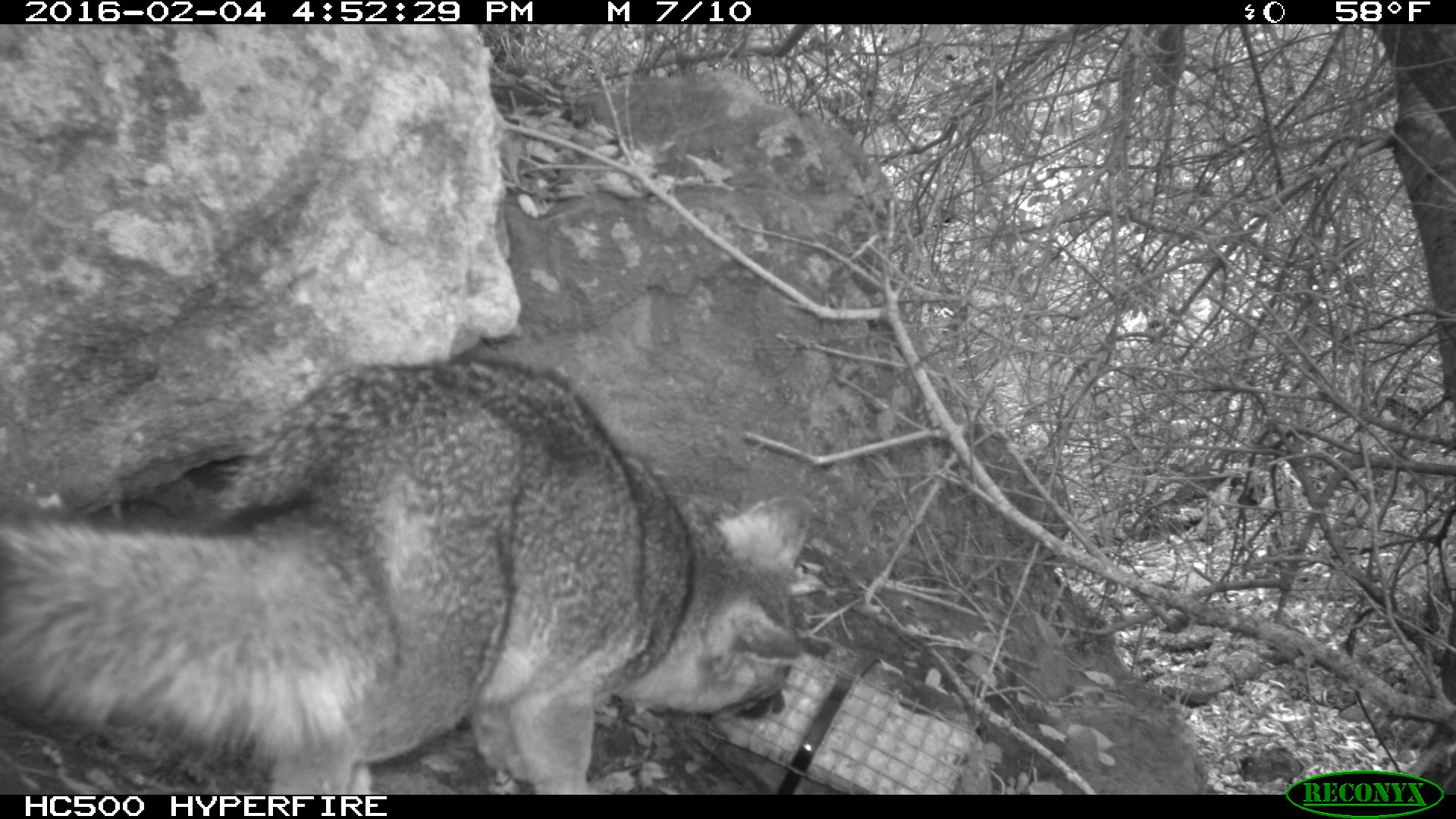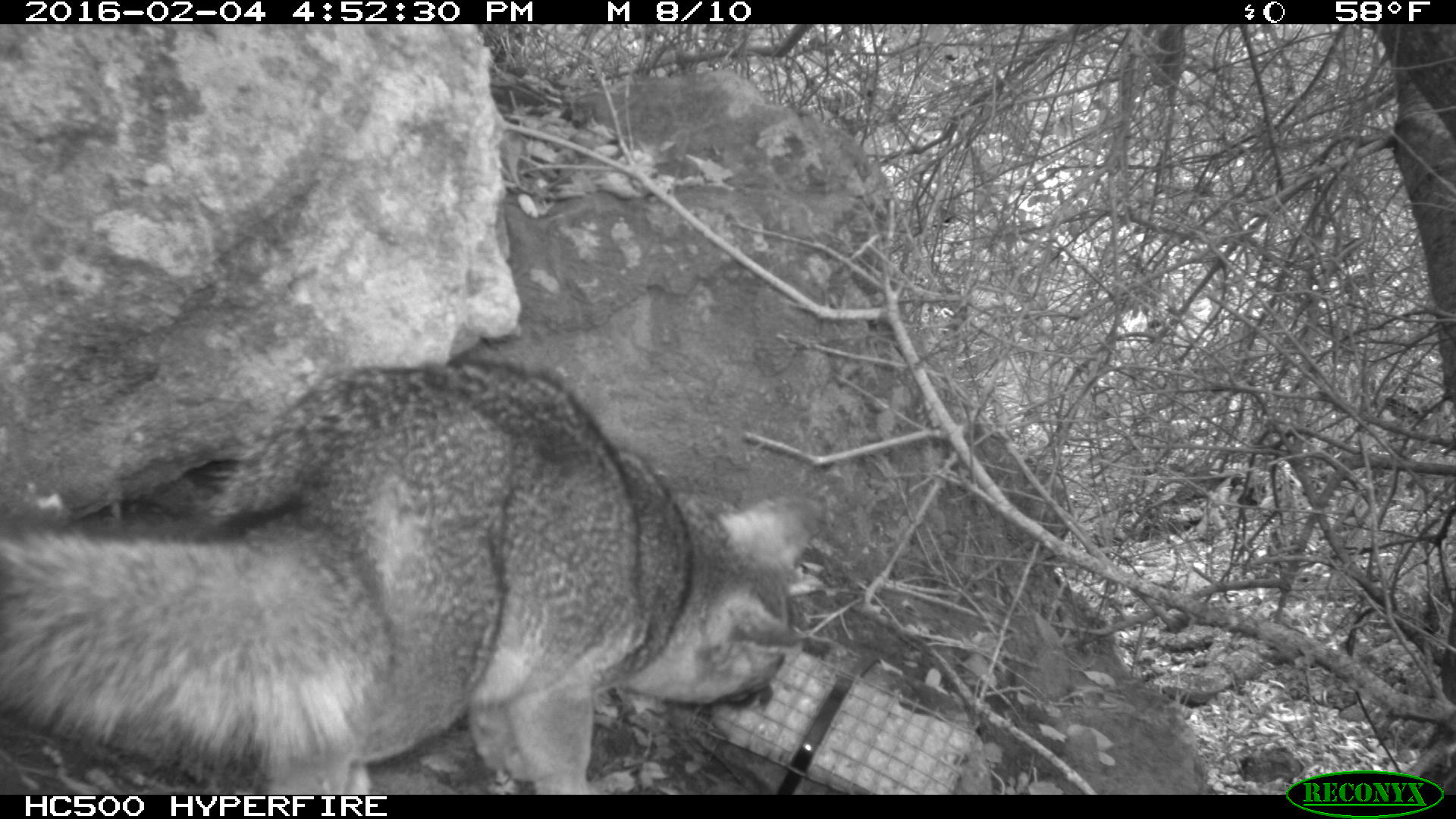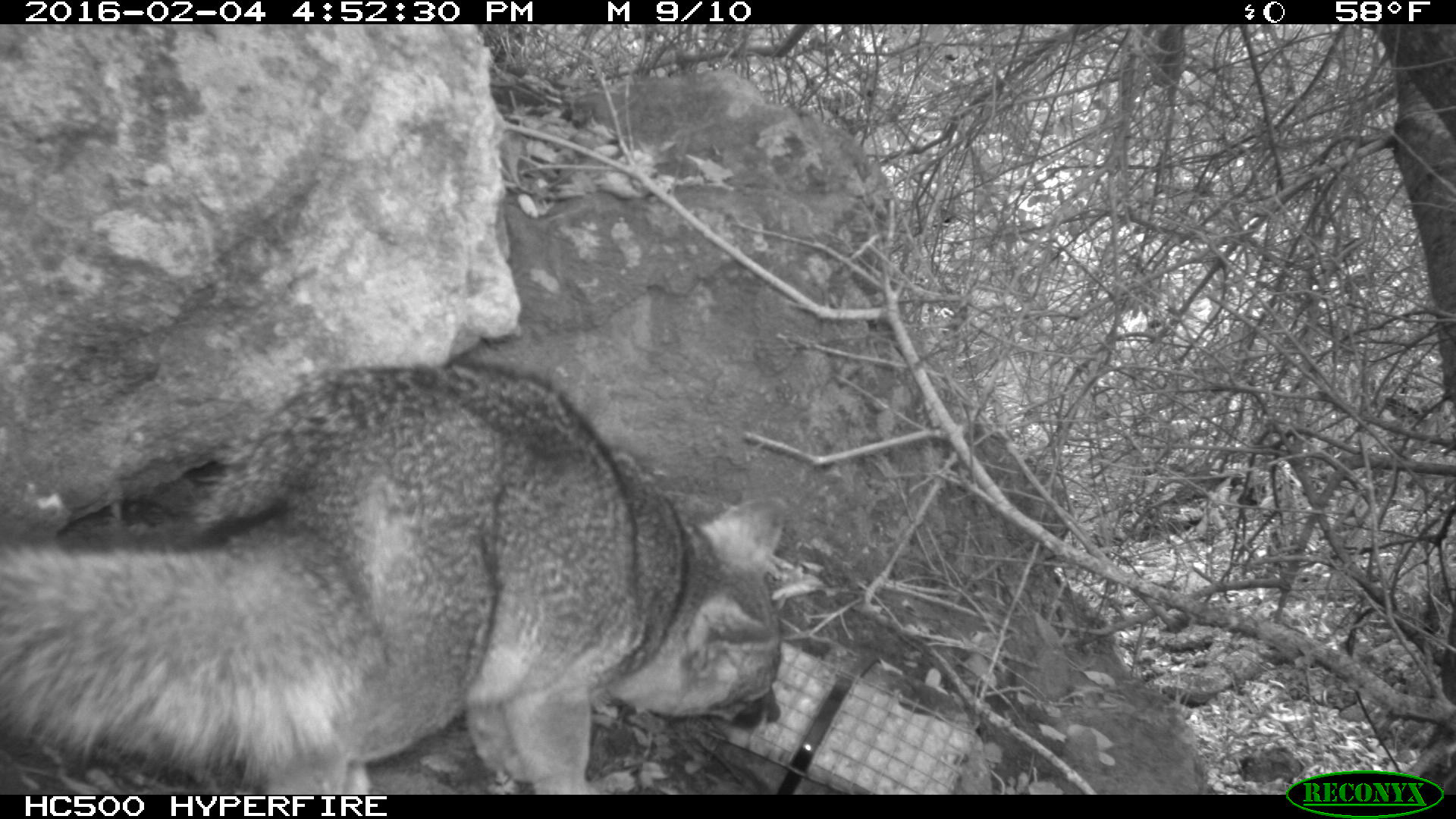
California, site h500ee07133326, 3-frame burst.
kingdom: Animalia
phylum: Chordata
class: Mammalia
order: Carnivora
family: Canidae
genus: Urocyon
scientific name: Urocyon littoralis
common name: island fox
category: fox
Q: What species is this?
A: Fox (island fox) (Urocyon littoralis).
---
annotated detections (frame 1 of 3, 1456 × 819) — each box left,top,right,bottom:
fox: 0,357,815,794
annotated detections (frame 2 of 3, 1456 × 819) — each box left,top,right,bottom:
fox: 0,359,827,793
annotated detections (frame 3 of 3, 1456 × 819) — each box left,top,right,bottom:
fox: 0,359,785,794